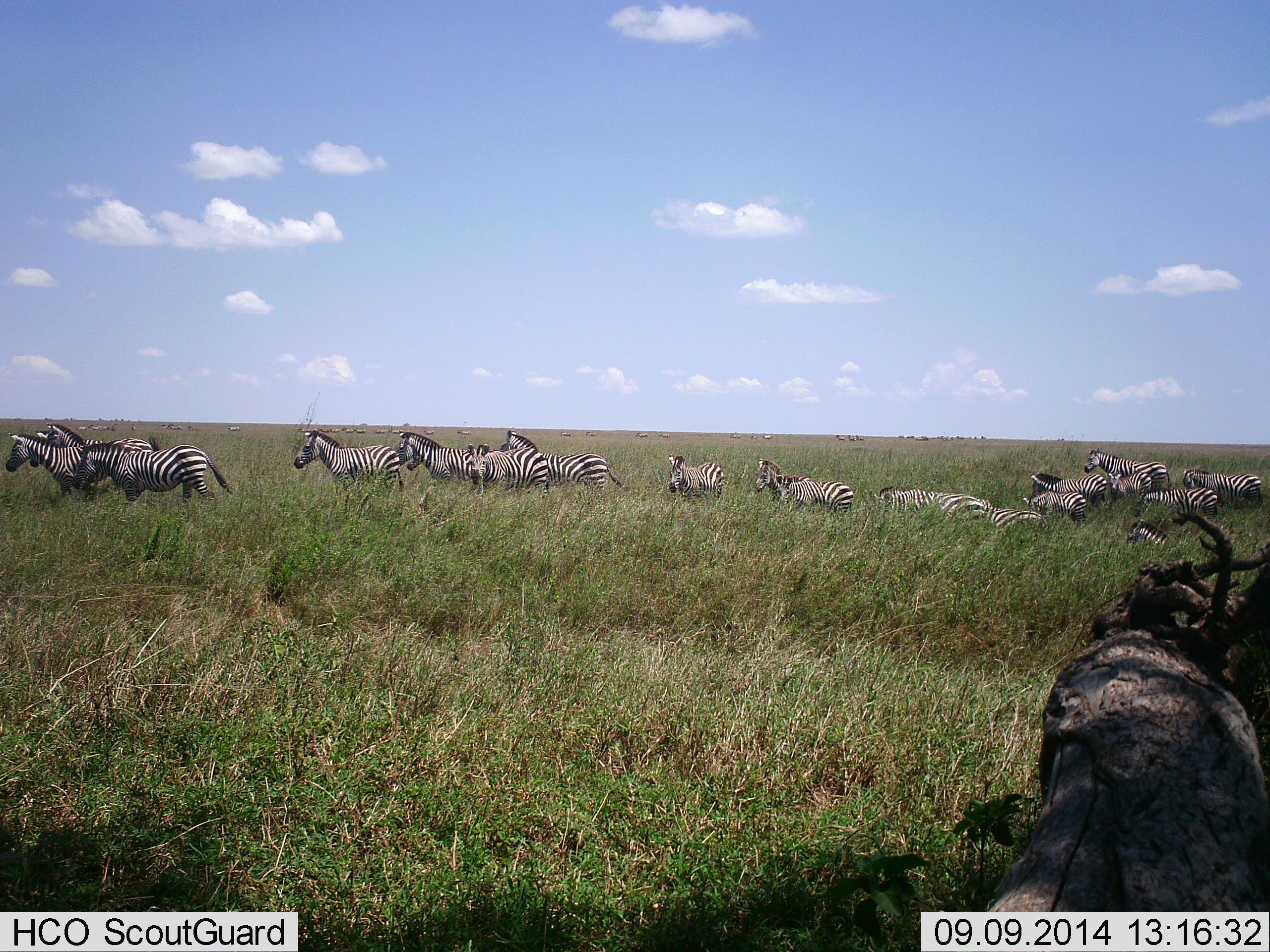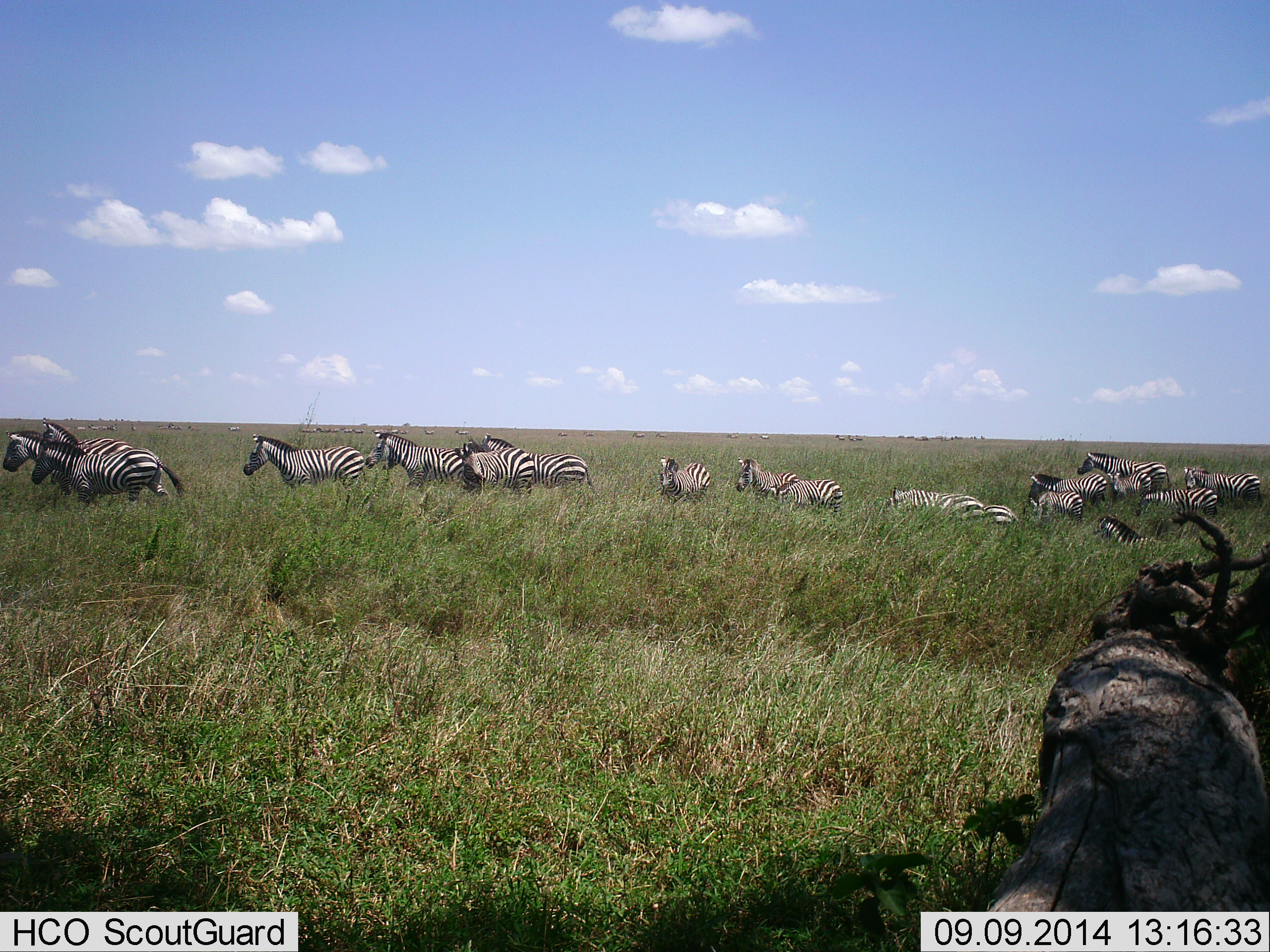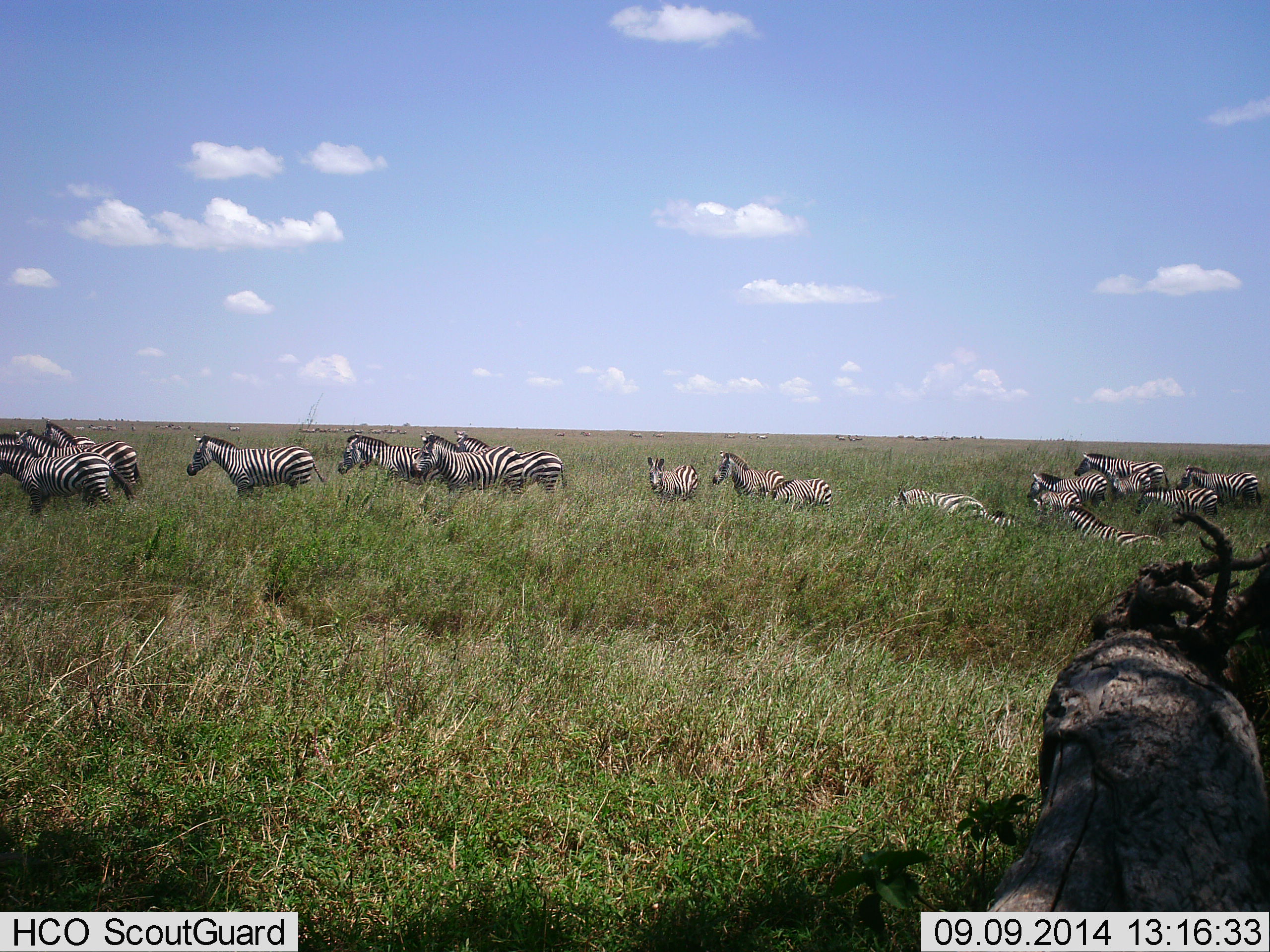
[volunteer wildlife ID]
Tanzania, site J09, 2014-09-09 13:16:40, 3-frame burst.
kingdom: Animalia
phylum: Chordata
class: Mammalia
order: Perissodactyla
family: Equidae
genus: Equus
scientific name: Equus quagga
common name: plains zebra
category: zebra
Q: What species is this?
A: Zebra (plains zebra) (Equus quagga).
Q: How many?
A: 11-50.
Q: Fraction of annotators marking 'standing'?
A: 40%.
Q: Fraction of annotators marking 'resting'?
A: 10%.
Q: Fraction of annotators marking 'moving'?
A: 100%.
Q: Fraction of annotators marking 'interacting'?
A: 0%.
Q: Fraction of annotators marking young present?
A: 0%.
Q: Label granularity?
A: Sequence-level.